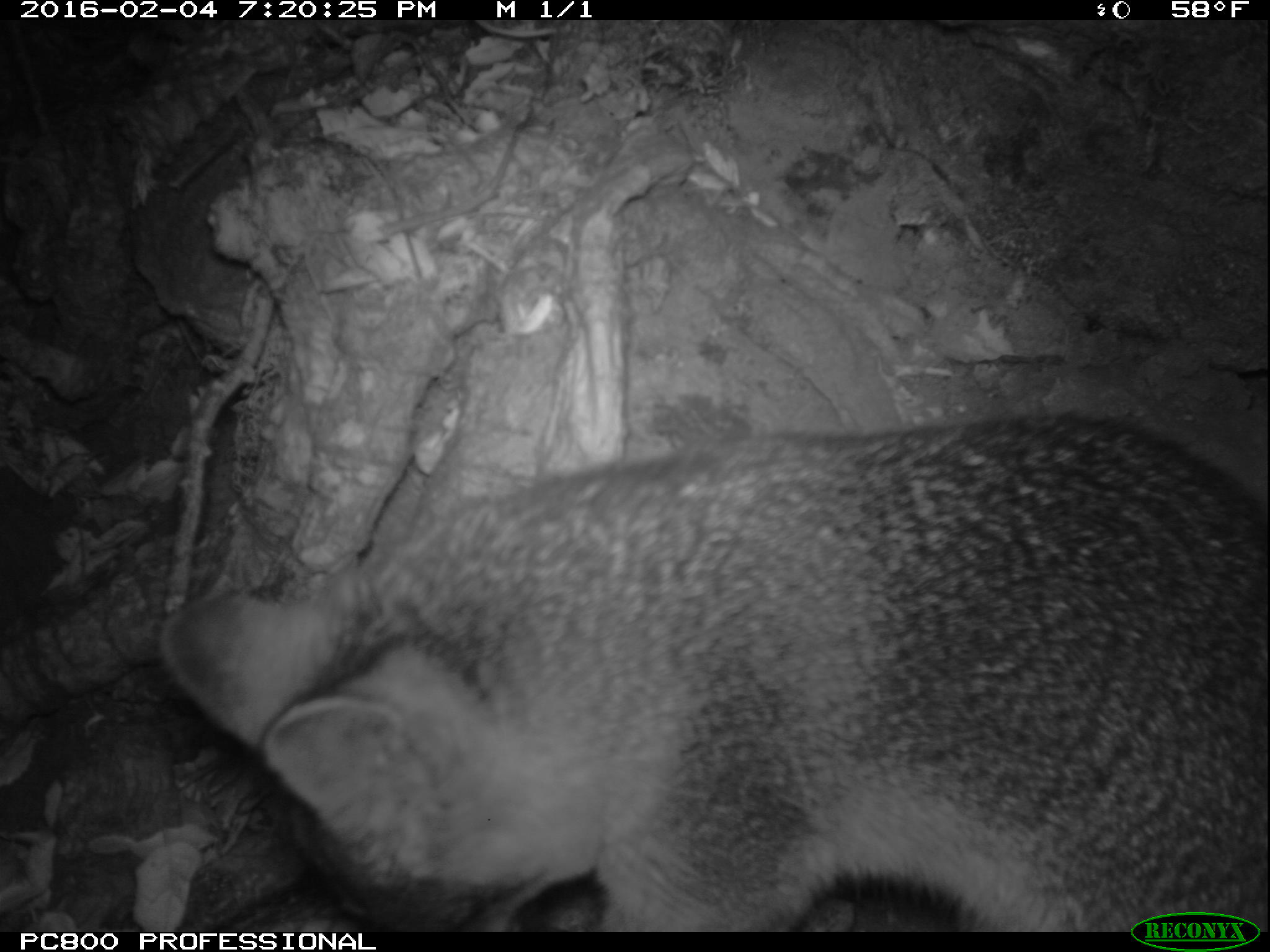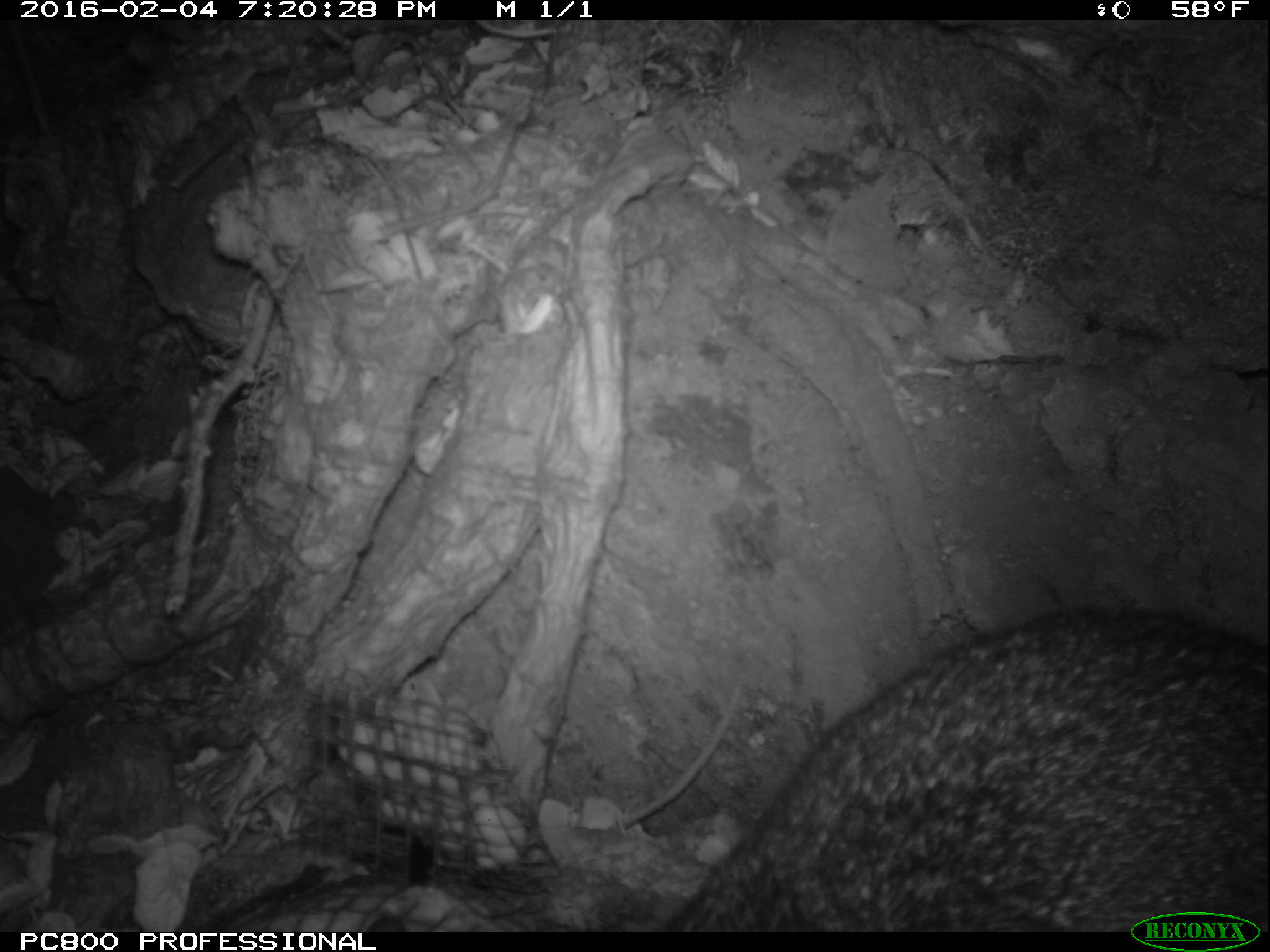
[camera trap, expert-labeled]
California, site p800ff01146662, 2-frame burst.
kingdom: Animalia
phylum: Chordata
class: Mammalia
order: Carnivora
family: Canidae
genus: Urocyon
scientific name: Urocyon littoralis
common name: island fox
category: fox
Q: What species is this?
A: Fox (island fox) (Urocyon littoralis).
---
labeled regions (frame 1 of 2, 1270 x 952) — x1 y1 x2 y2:
fox: 158 415 1268 933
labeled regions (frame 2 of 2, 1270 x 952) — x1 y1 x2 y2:
fox: 653 607 1268 930